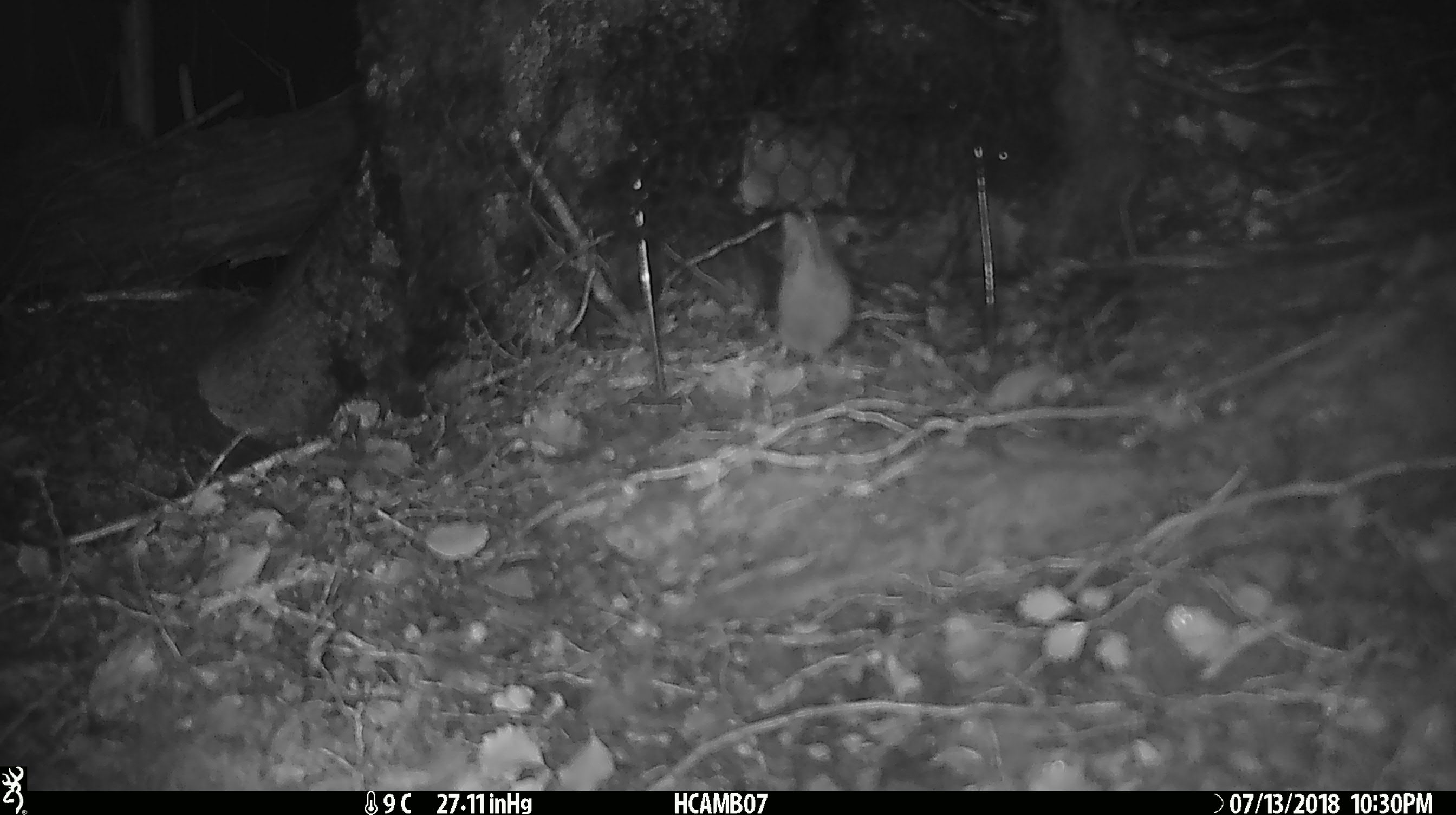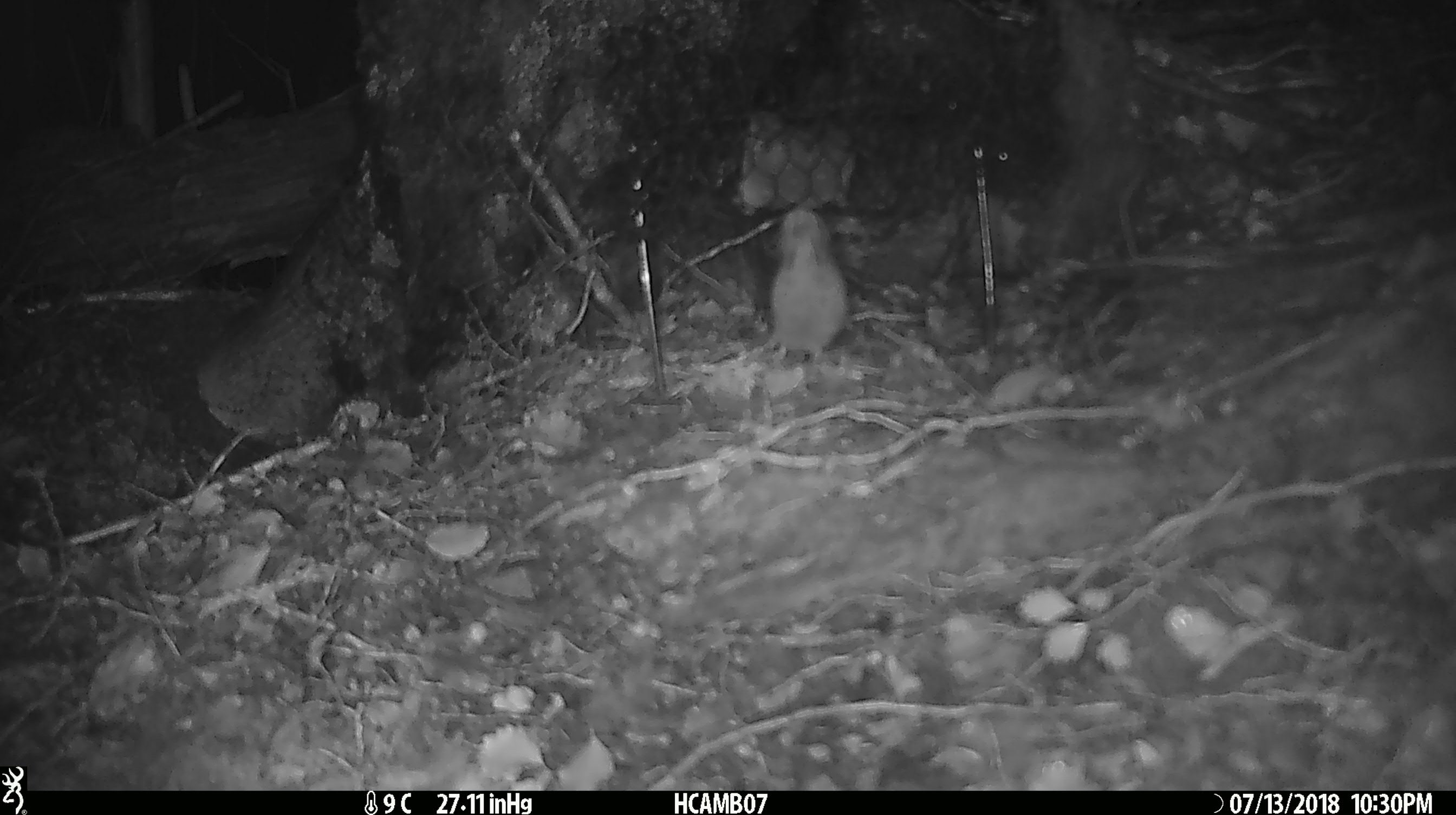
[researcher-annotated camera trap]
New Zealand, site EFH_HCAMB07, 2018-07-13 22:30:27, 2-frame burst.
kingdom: Animalia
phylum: Chordata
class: Mammalia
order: Rodentia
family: Muridae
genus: Mus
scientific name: Mus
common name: mouse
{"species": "mouse (Mus)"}